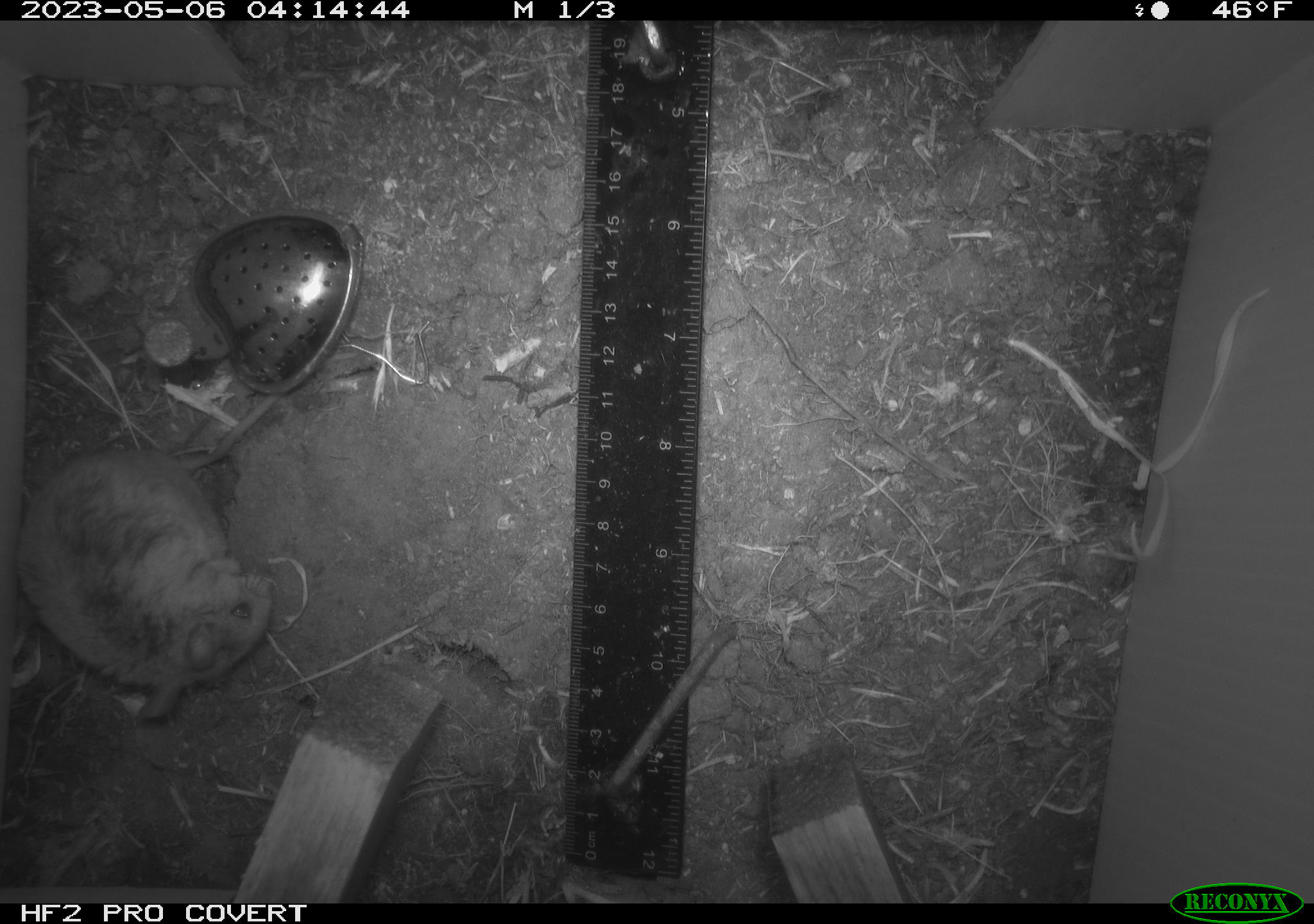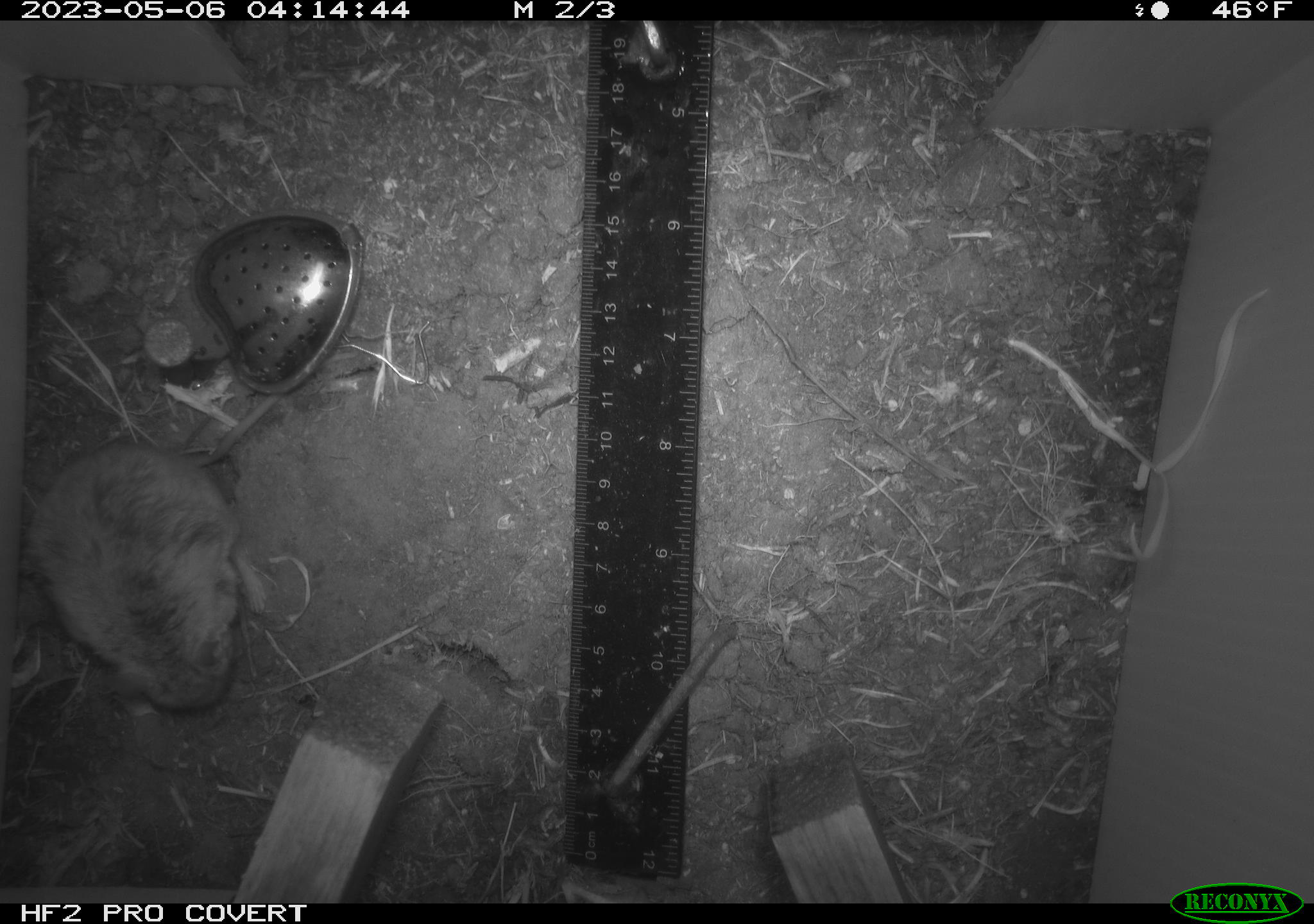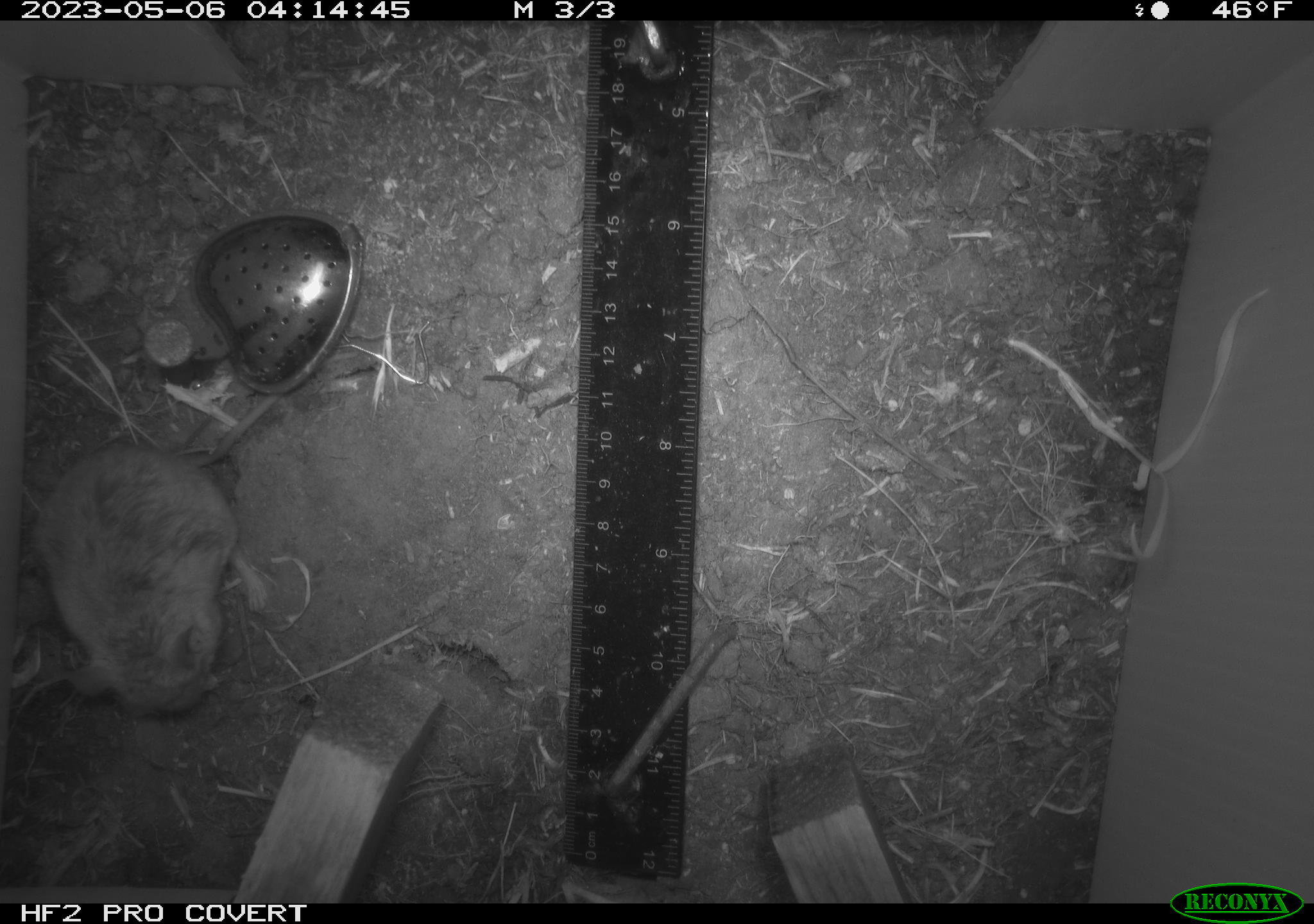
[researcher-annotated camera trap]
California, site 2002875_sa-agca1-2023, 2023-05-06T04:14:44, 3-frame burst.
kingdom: Animalia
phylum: Chordata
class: Mammalia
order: Rodentia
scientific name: Rodentia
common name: mouse species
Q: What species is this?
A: Mouse species (Rodentia).